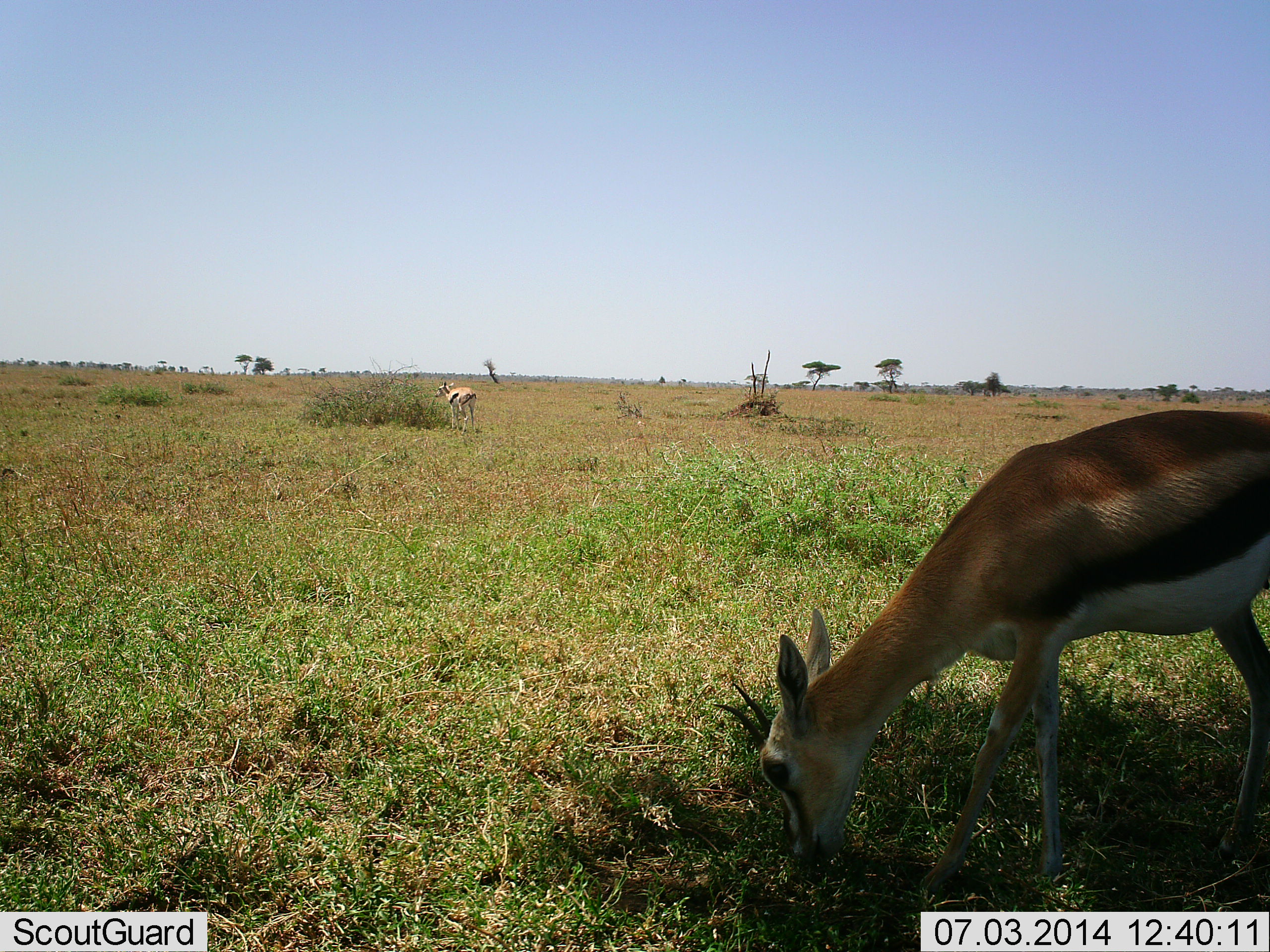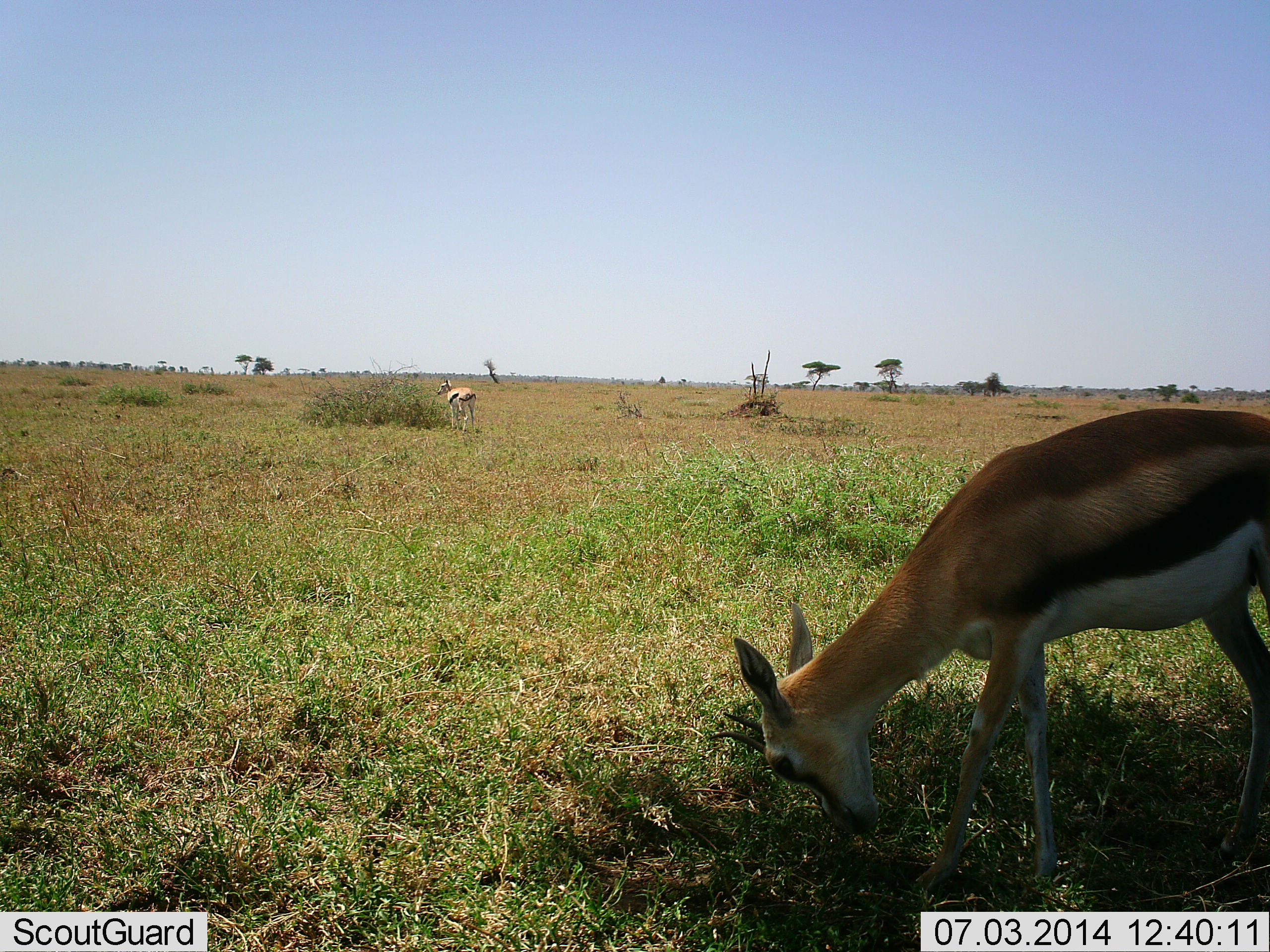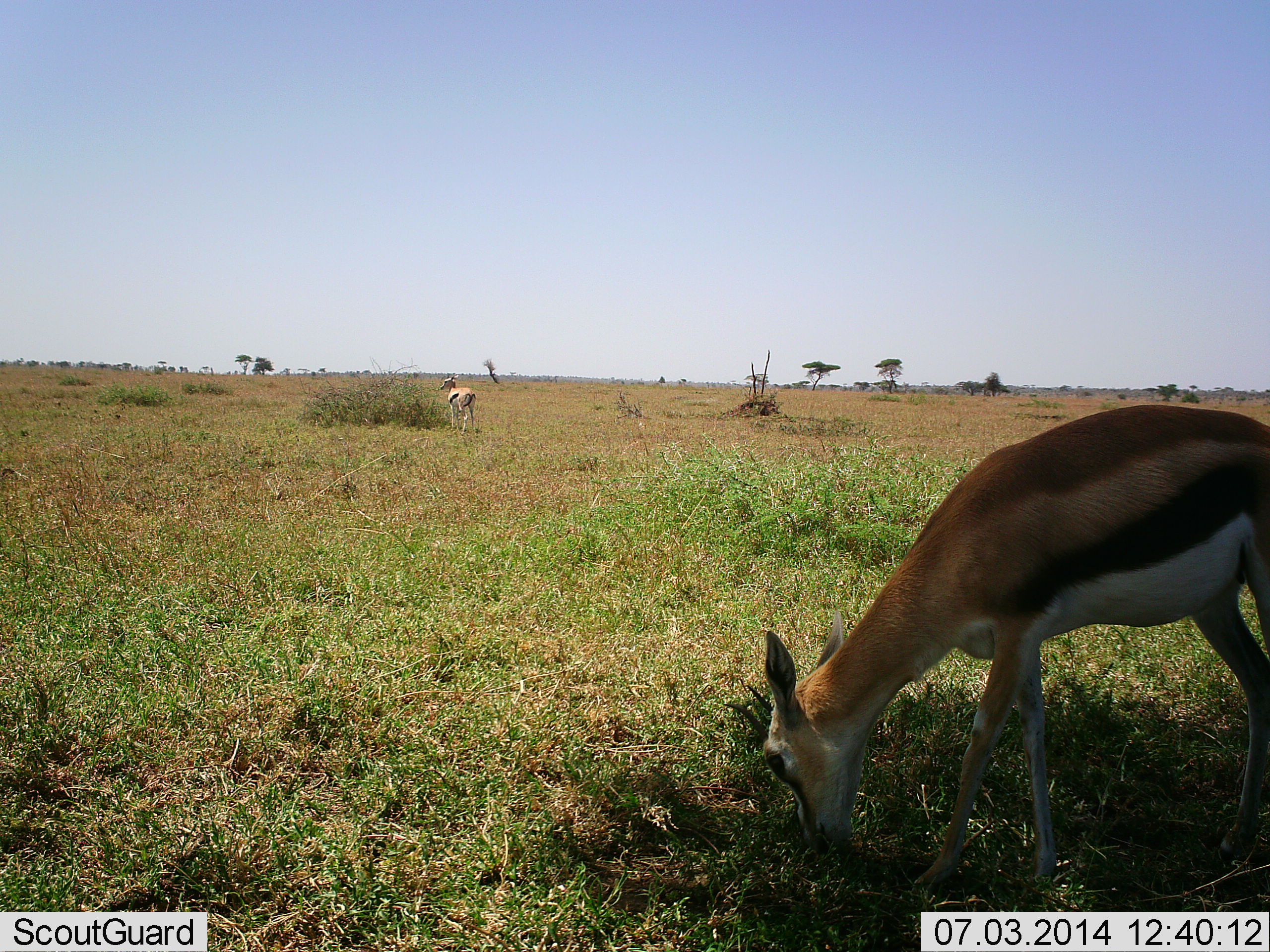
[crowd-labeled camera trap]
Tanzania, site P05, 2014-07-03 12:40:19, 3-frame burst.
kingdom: Animalia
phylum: Chordata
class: Mammalia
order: Artiodactyla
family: Bovidae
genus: Eudorcas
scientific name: Eudorcas thomsonii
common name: thomson's gazelle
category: gazellethomsons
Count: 2.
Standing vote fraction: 50%.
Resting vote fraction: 0%.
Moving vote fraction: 10%.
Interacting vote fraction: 0%.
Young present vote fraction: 0%.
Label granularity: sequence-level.